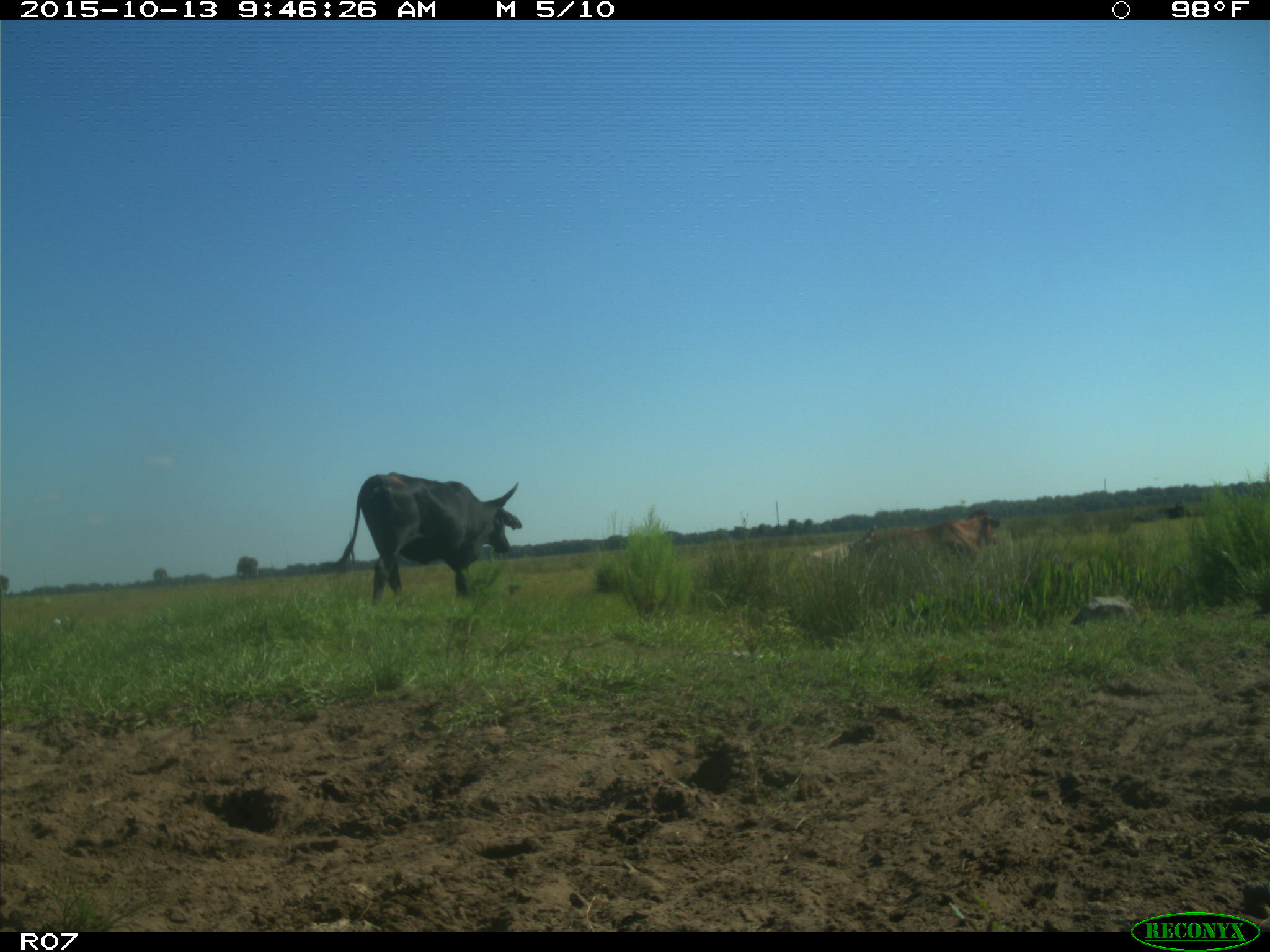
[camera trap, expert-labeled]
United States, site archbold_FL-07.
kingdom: Animalia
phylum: Chordata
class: Mammalia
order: Artiodactyla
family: Bovidae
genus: Bos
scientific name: Bos taurus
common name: domestic cow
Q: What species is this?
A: Bos taurus (domestic cow).